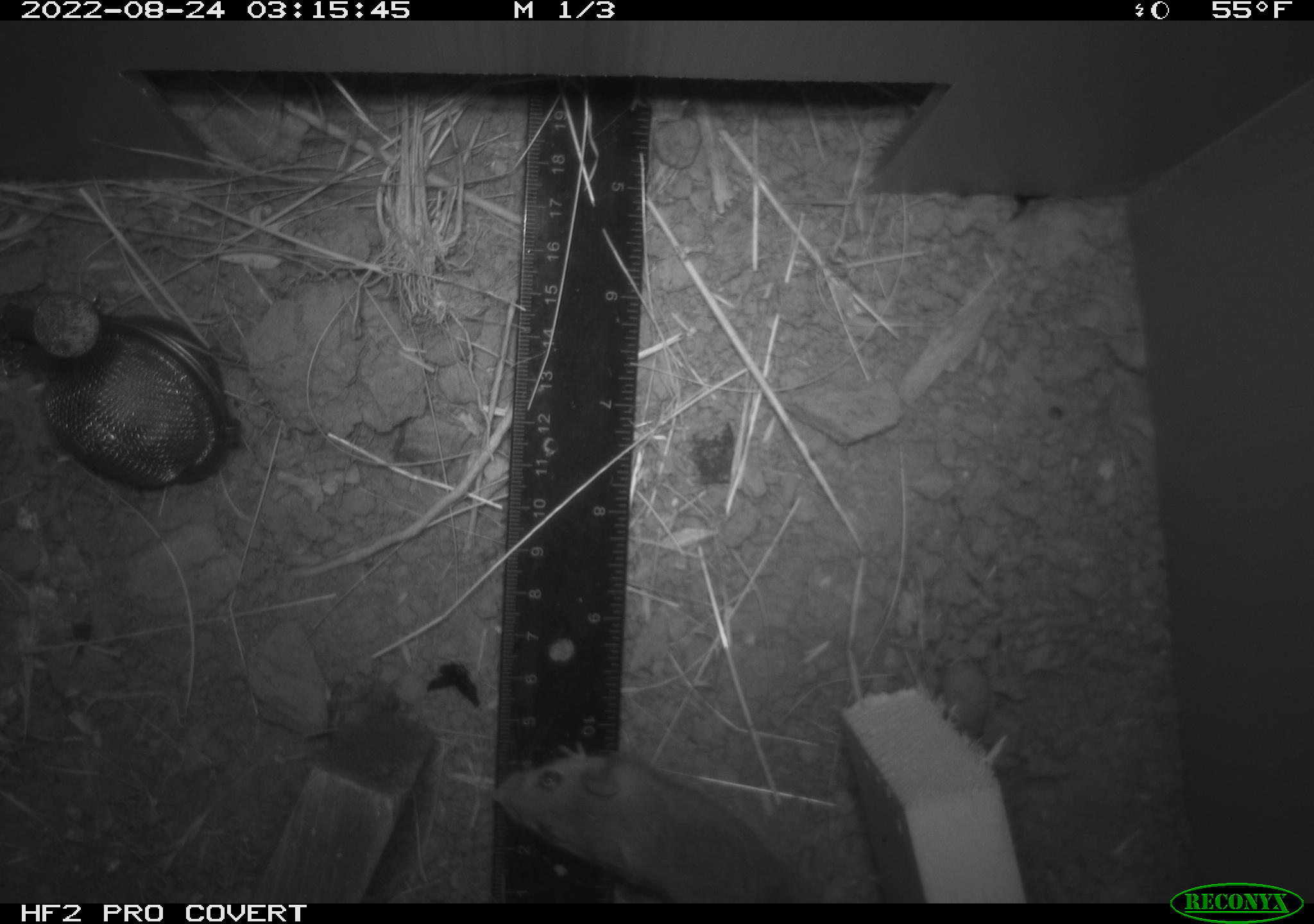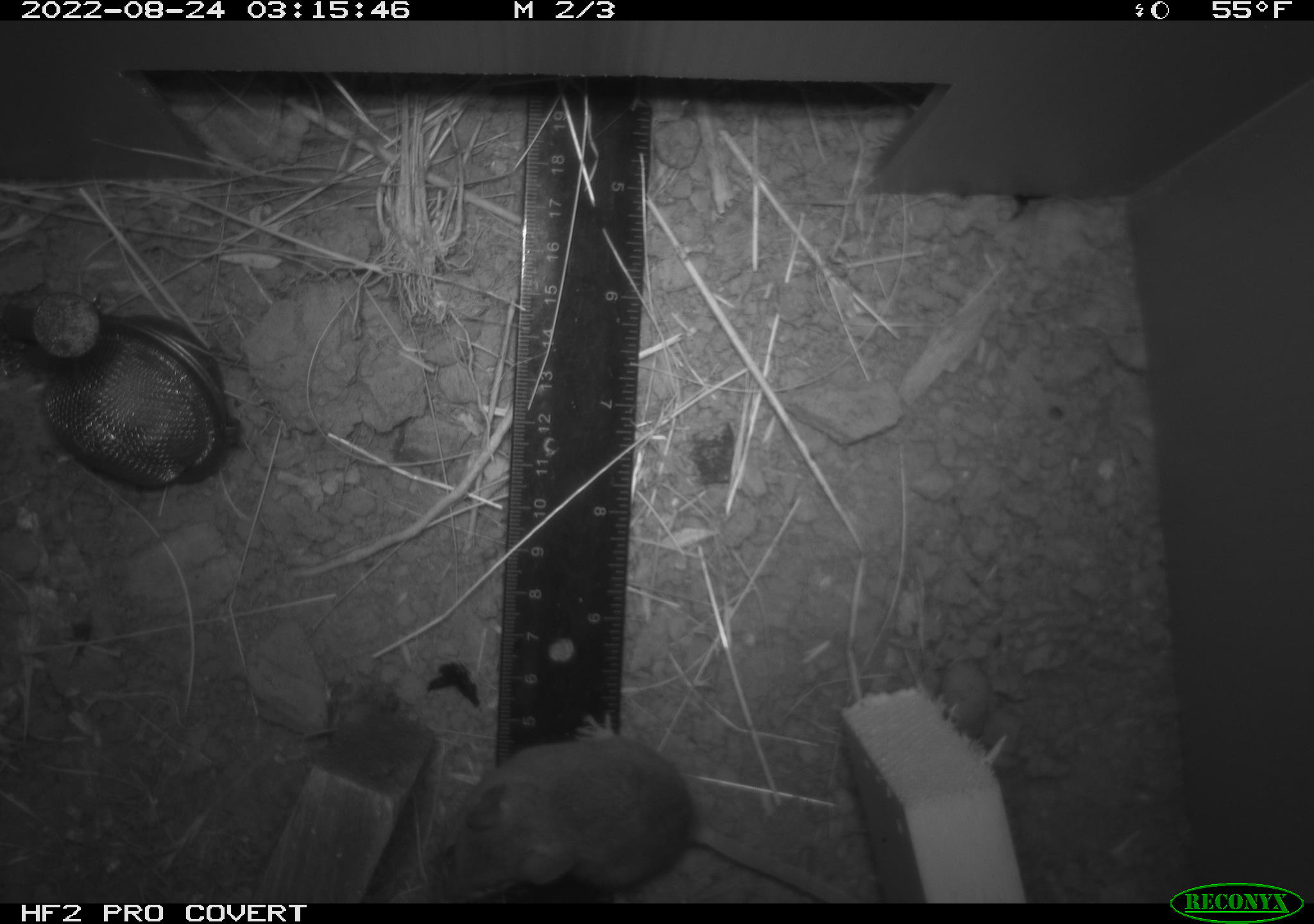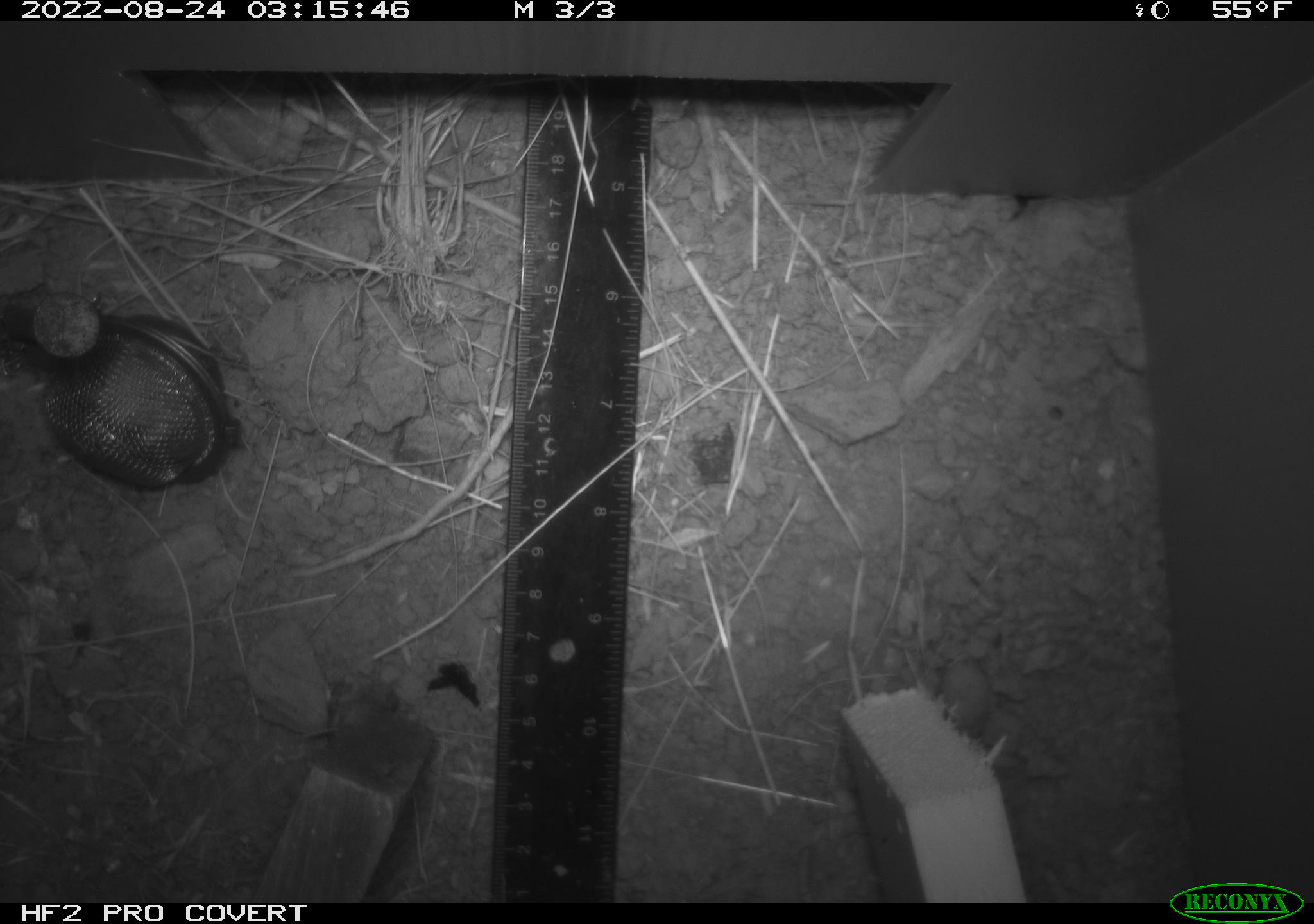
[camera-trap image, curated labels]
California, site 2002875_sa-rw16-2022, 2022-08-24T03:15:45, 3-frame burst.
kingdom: Animalia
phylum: Chordata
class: Mammalia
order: Rodentia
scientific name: Rodentia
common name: mouse species